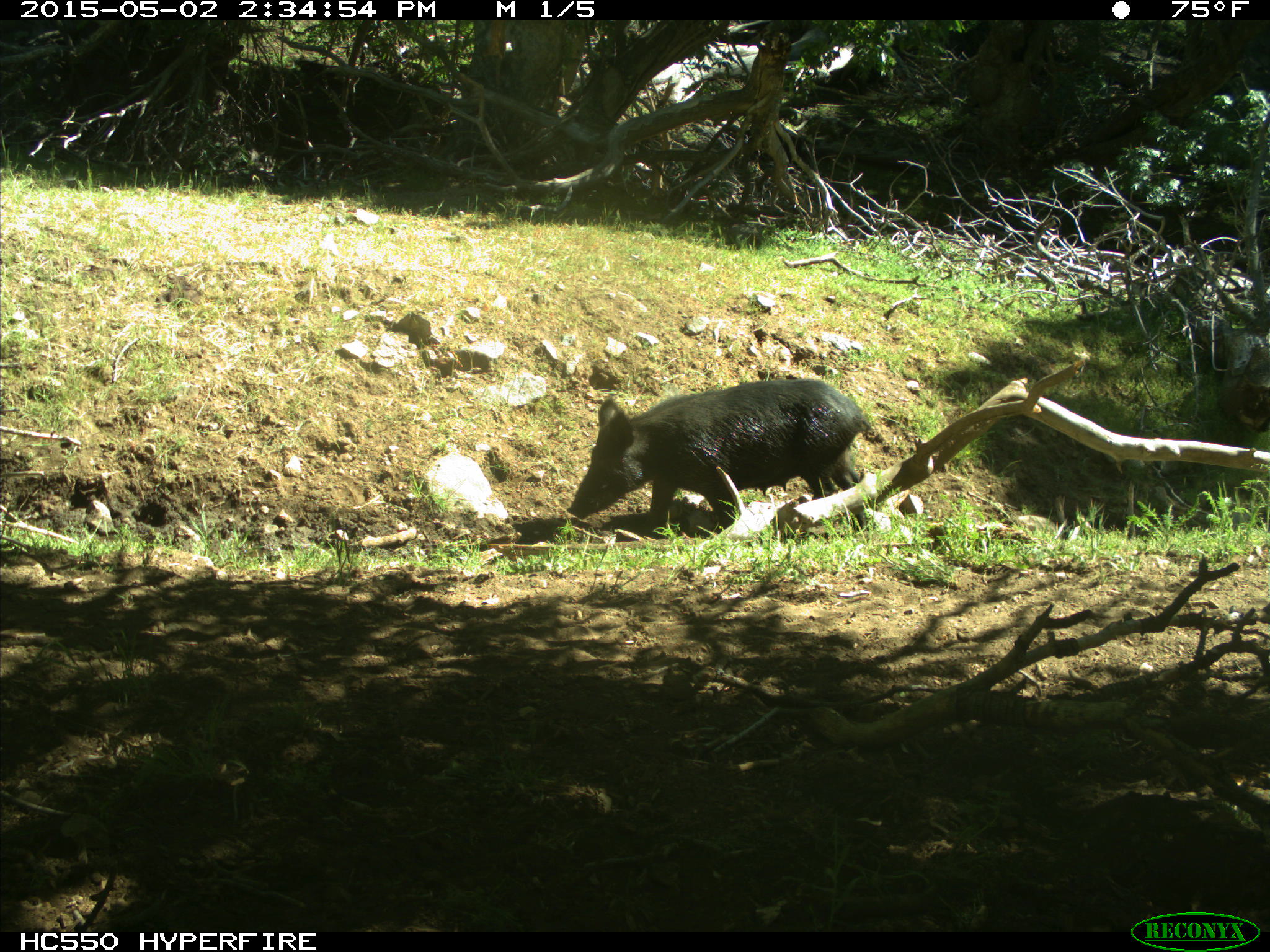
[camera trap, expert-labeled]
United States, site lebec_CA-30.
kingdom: Animalia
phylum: Chordata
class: Mammalia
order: Artiodactyla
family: Suidae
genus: Sus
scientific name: Sus scrofa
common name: wild boar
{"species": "Sus scrofa (wild boar)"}